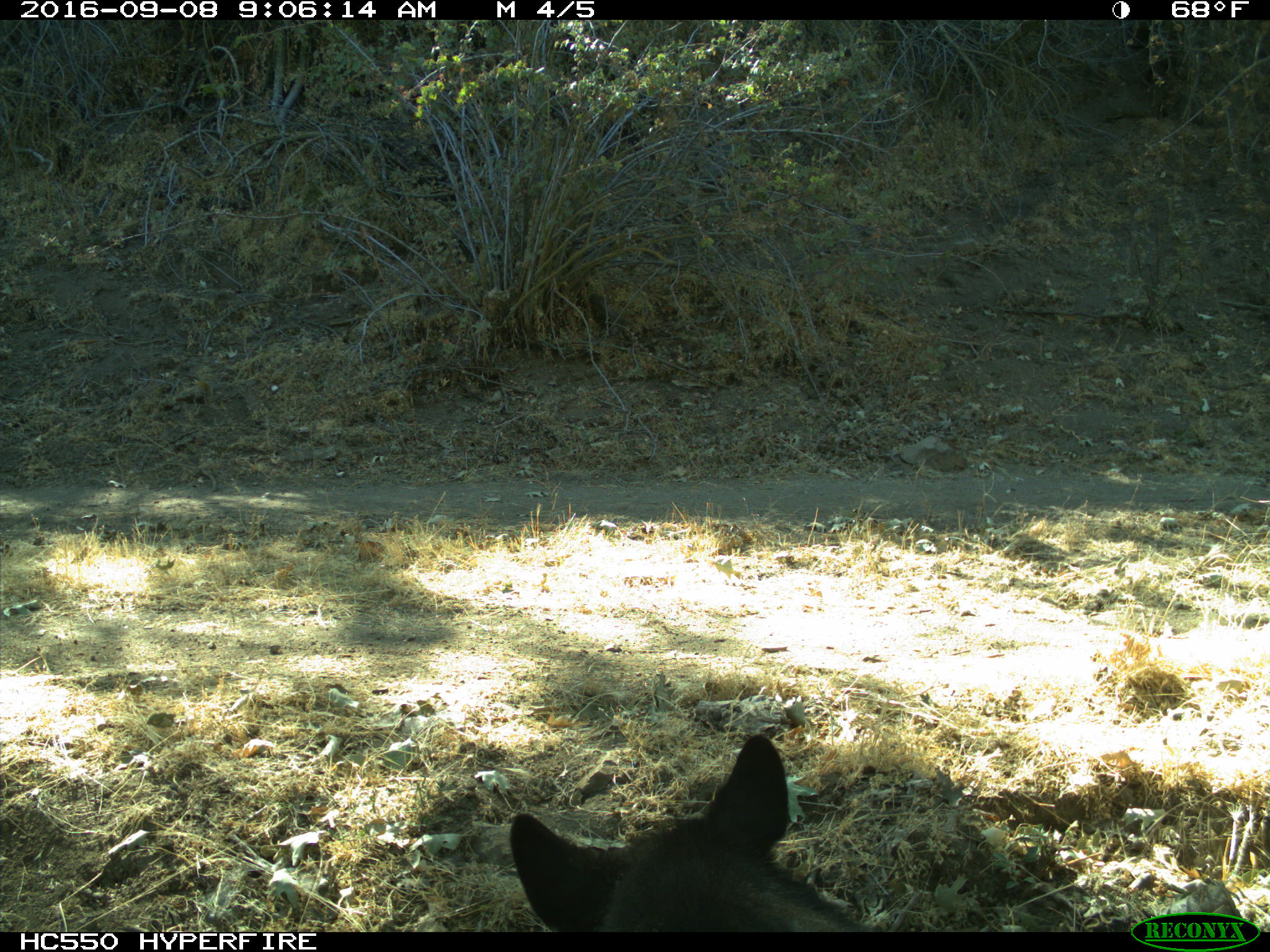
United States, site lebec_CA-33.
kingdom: Animalia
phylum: Chordata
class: Mammalia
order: Carnivora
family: Ursidae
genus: Ursus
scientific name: Ursus americanus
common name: american black bear